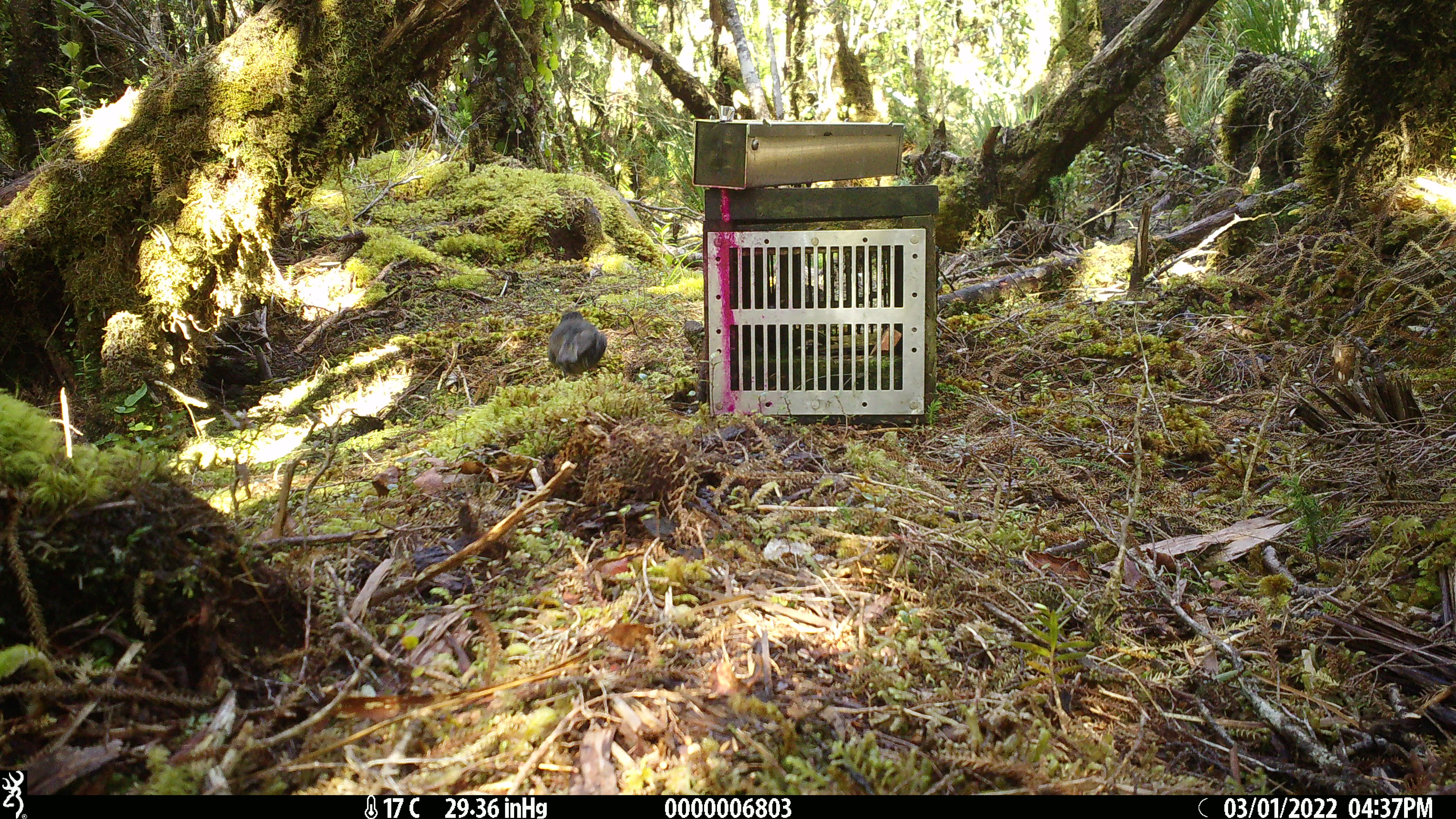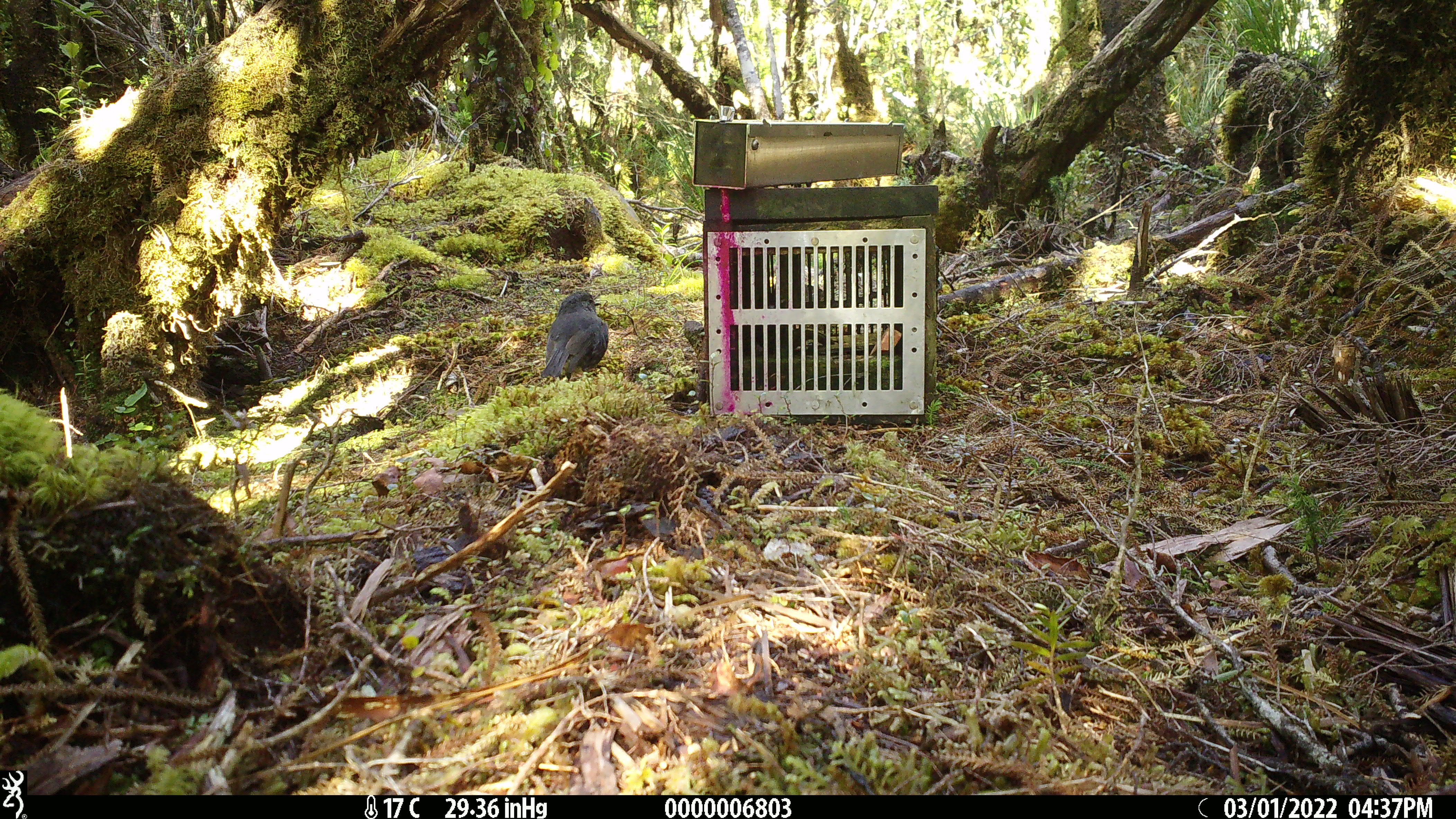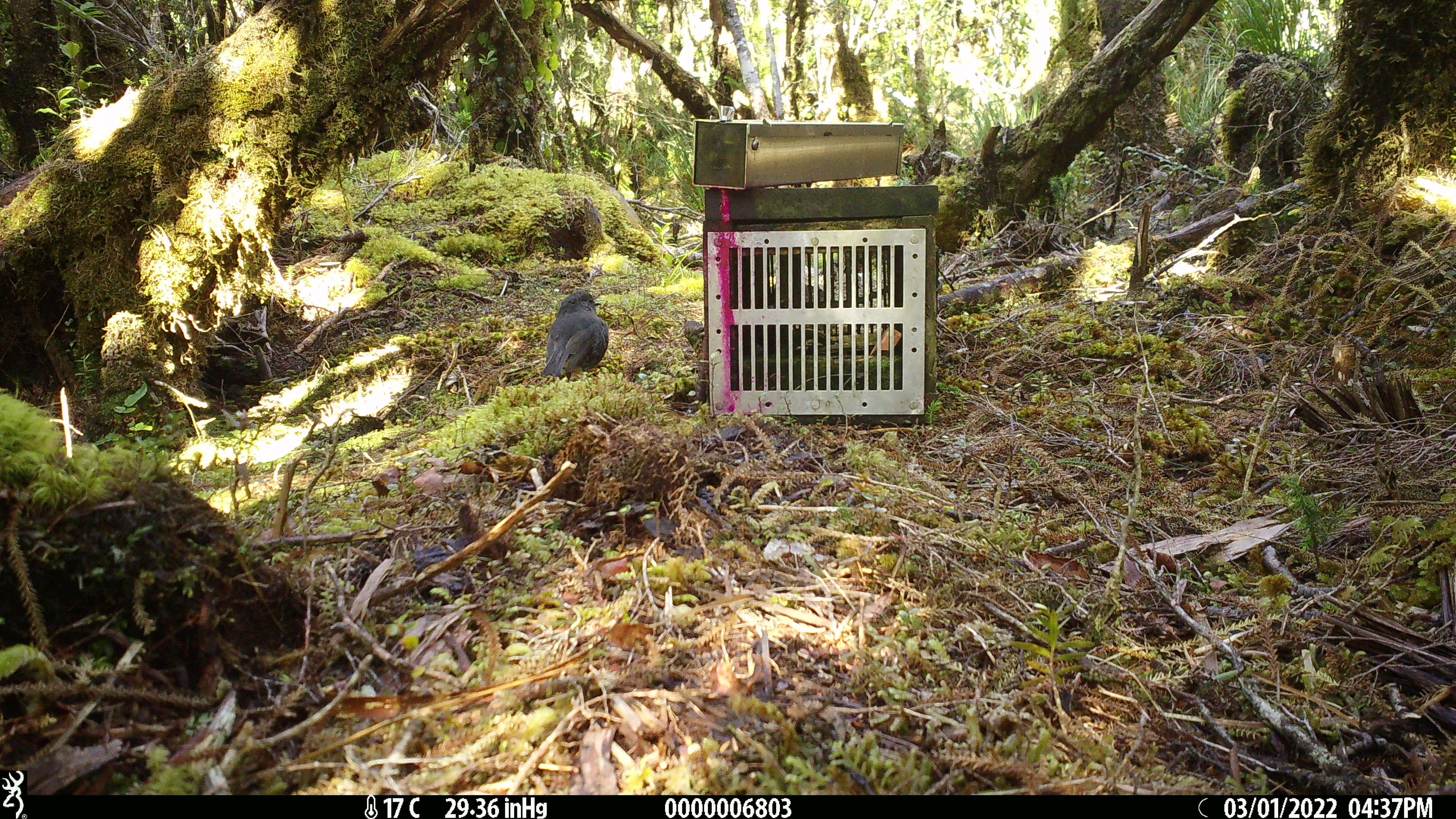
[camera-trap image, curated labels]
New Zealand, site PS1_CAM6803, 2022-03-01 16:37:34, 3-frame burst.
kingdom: Animalia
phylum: Chordata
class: Aves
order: Passeriformes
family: Petroicidae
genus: Petroica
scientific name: Petroica australis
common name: new zealand robin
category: robin